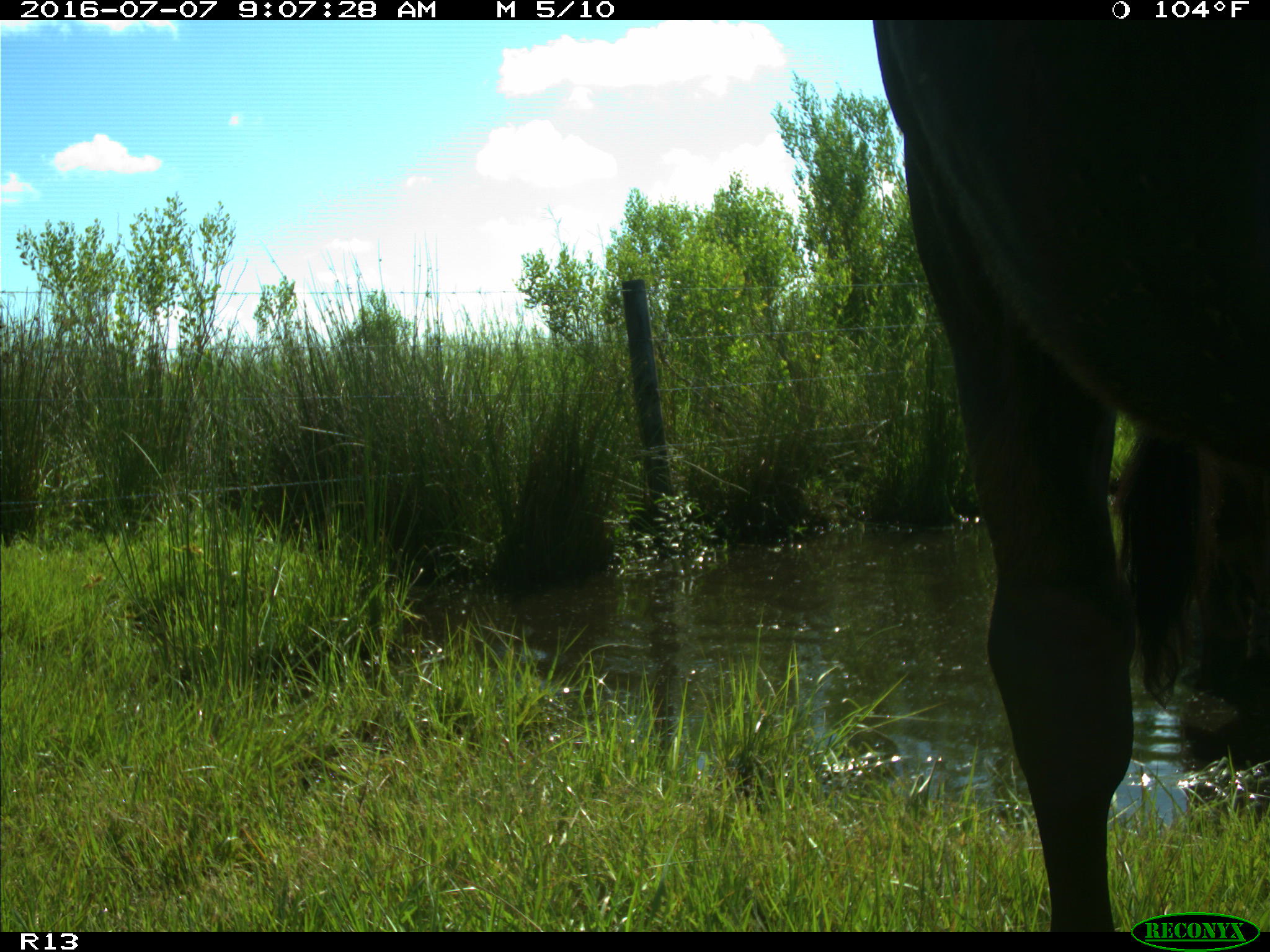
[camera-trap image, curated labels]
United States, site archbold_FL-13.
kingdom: Animalia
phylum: Chordata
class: Mammalia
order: Artiodactyla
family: Bovidae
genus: Bos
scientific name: Bos taurus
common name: domestic cow